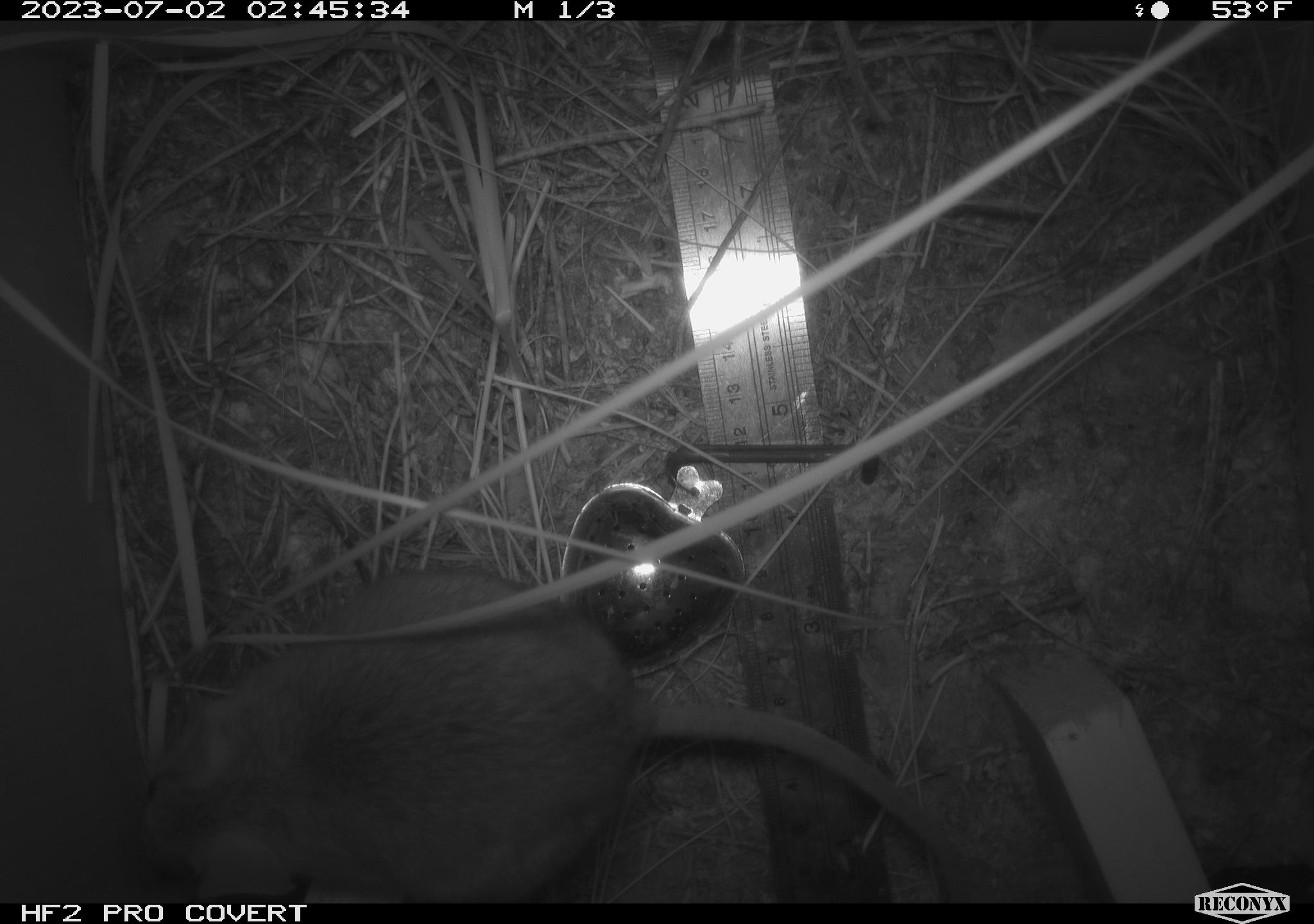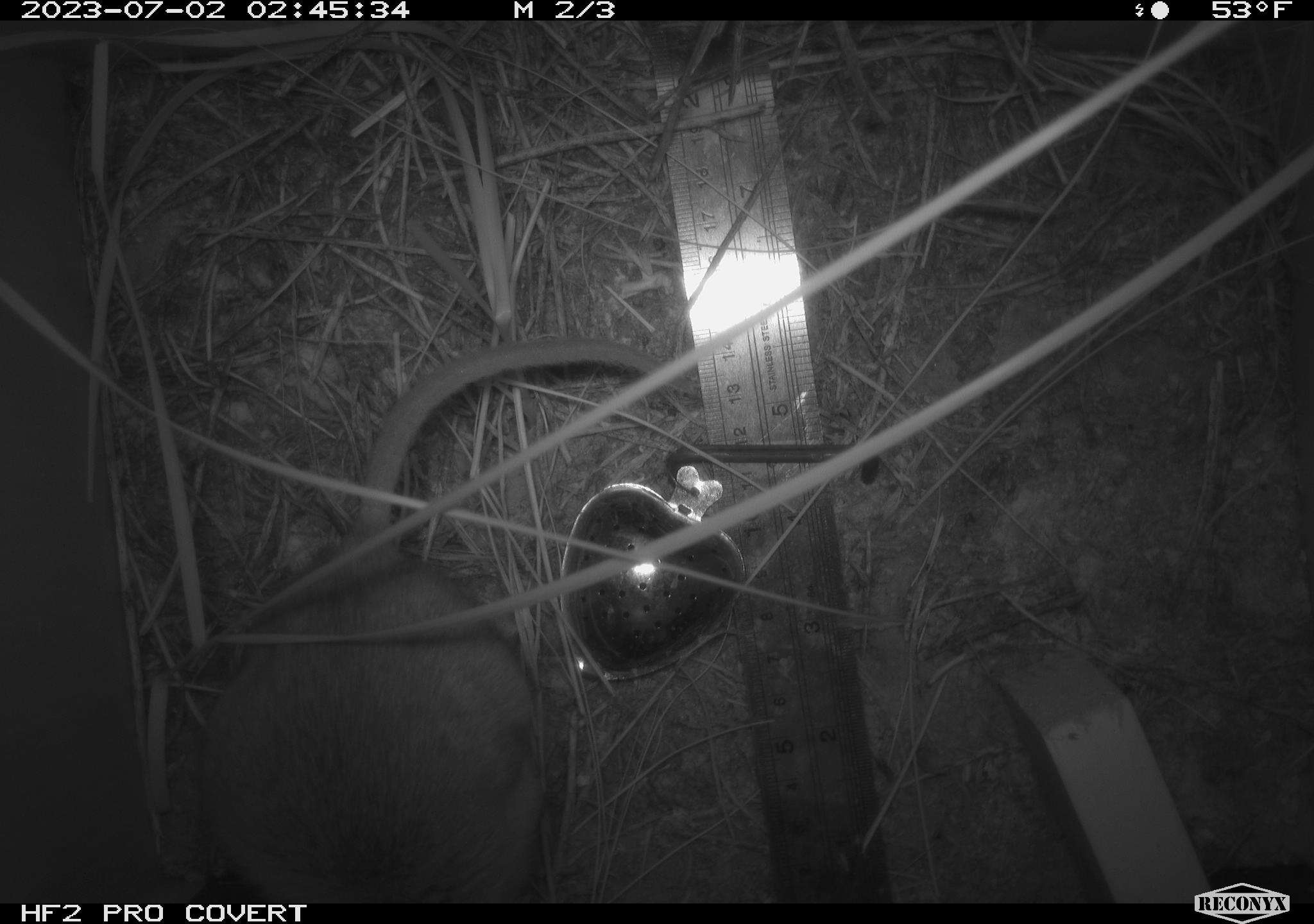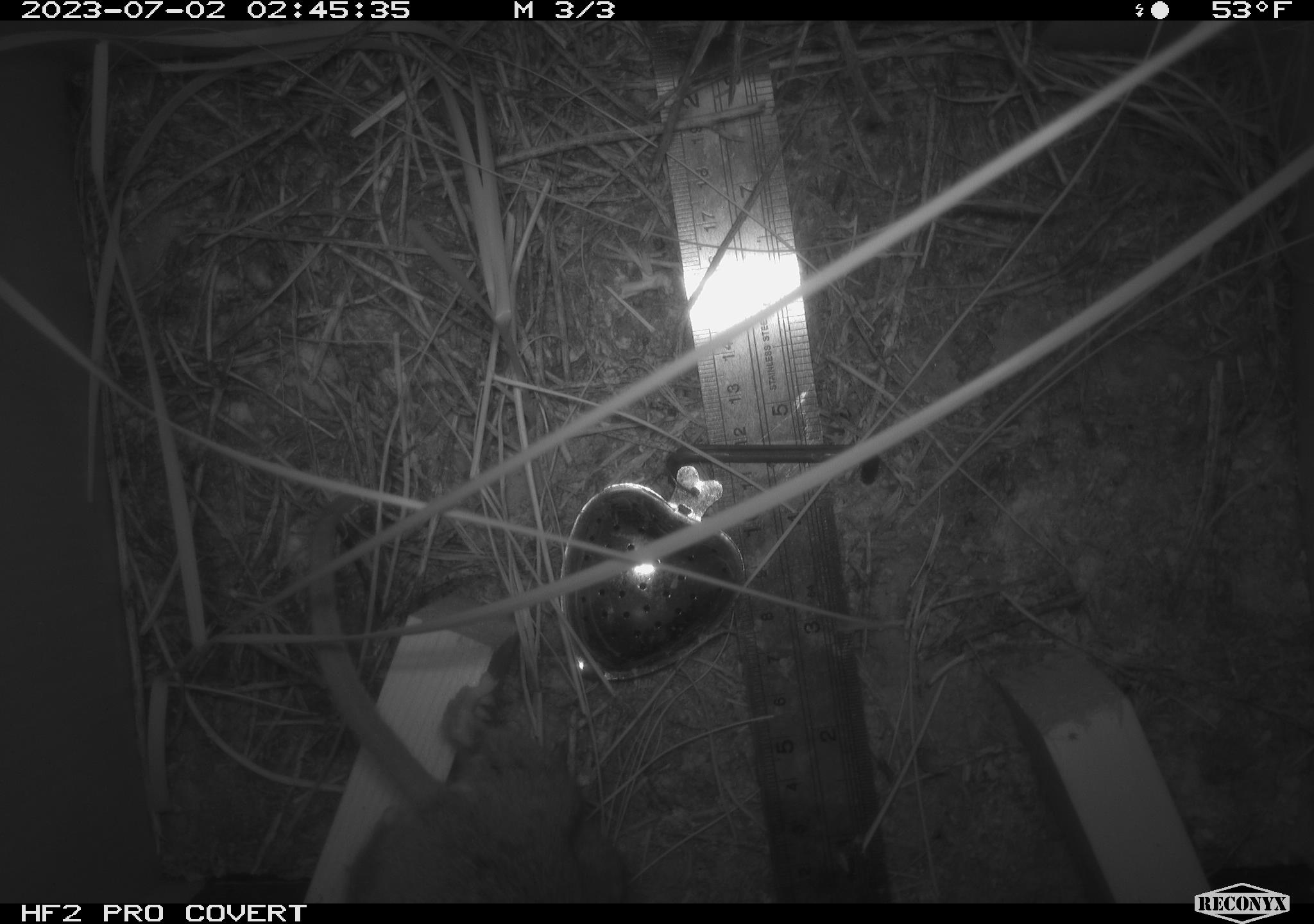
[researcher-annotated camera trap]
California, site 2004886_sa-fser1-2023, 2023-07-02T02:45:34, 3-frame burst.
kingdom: Animalia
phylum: Chordata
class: Mammalia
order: Rodentia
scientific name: Rodentia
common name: mouse species